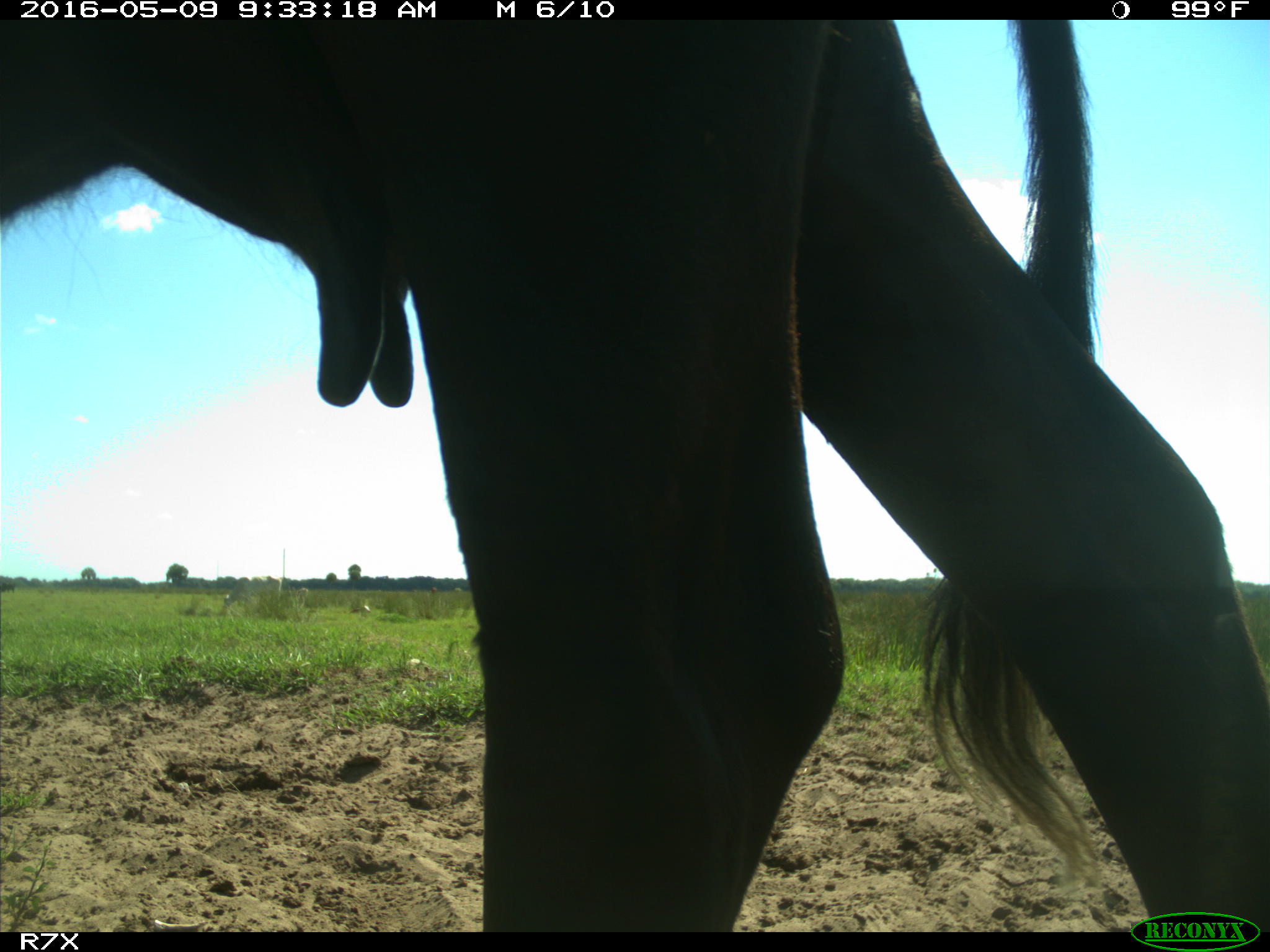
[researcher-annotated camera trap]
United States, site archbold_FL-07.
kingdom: Animalia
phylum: Chordata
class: Mammalia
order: Artiodactyla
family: Bovidae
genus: Bos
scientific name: Bos taurus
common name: domestic cow